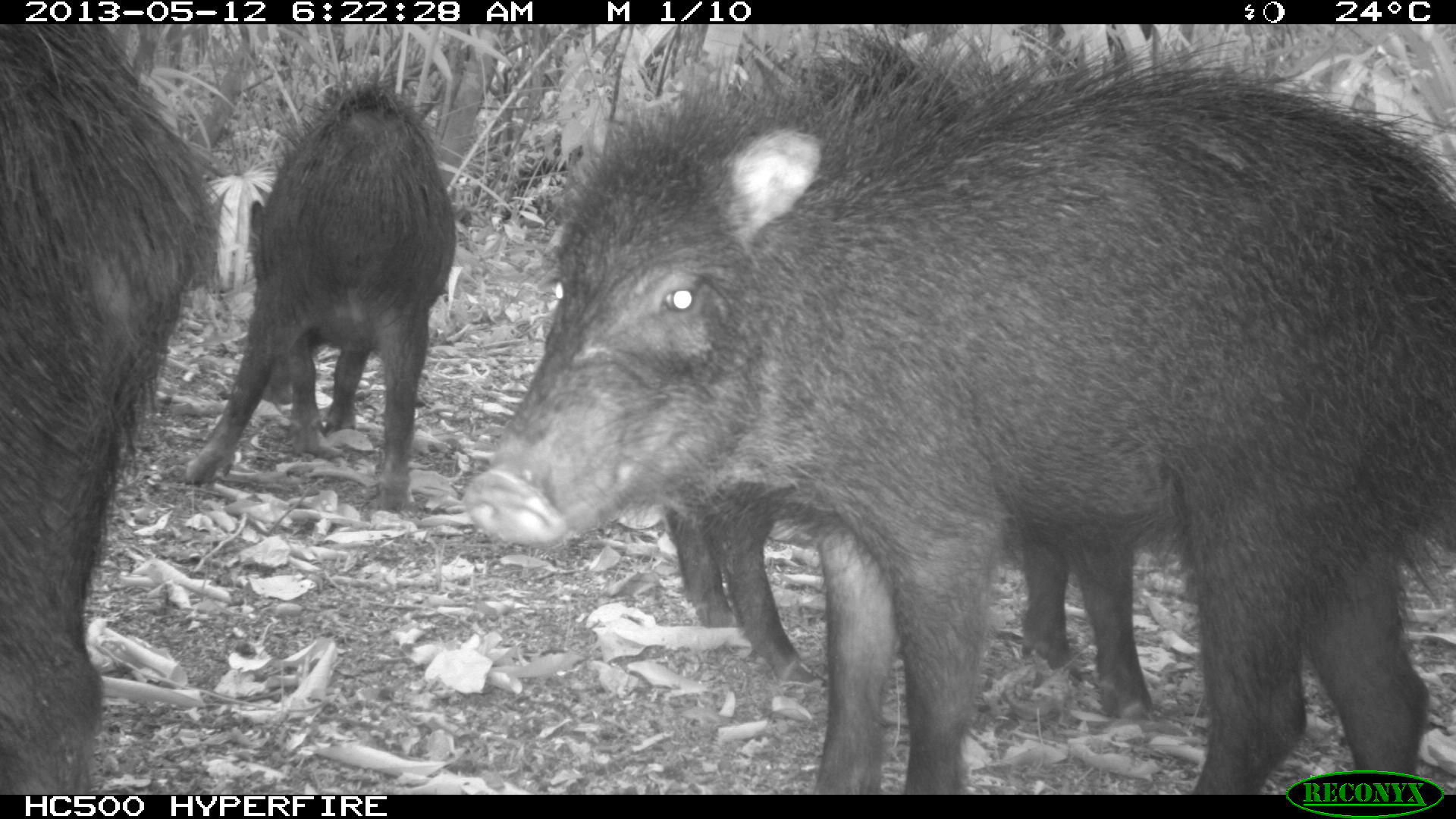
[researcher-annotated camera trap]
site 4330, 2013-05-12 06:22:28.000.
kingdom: Animalia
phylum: Chordata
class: Mammalia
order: Artiodactyla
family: Tayassuidae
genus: Tayassu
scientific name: Tayassu pecari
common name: white-lipped peccary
Tayassu pecari (white-lipped peccary), count 5.